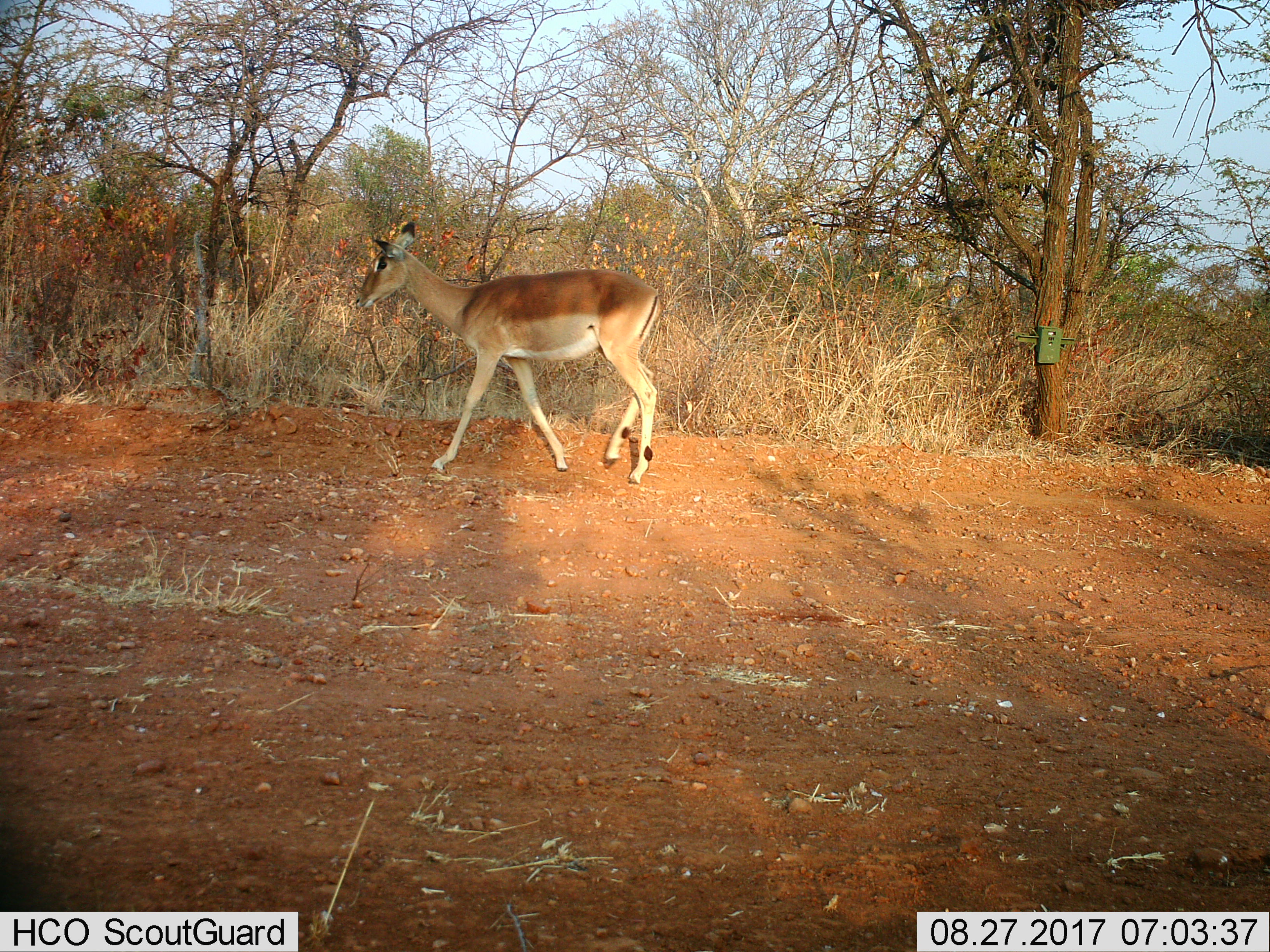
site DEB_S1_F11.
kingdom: Animalia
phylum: Chordata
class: Mammalia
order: Artiodactyla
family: Bovidae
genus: Aepyceros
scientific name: Aepyceros melampus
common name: impala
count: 1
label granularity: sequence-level